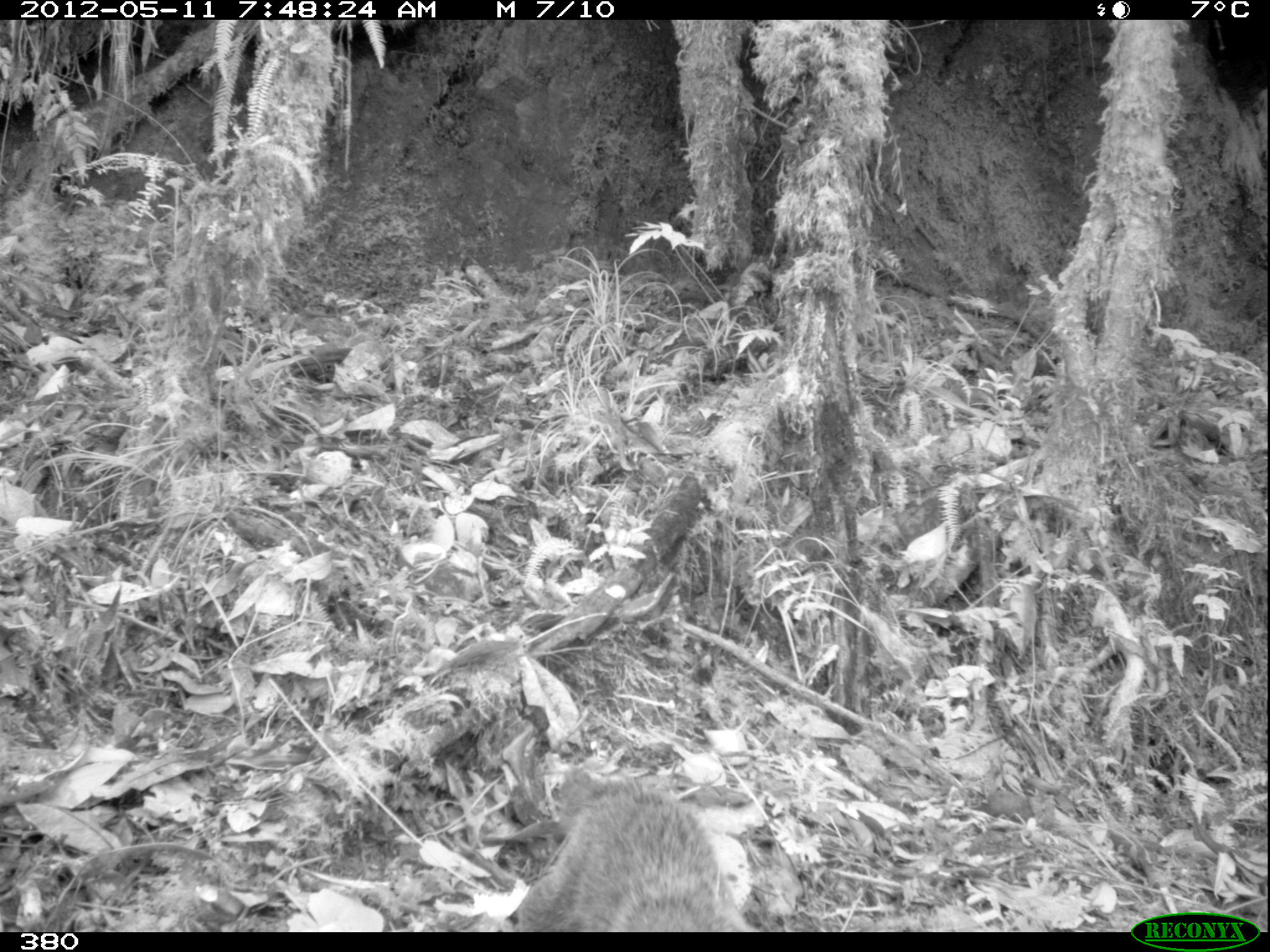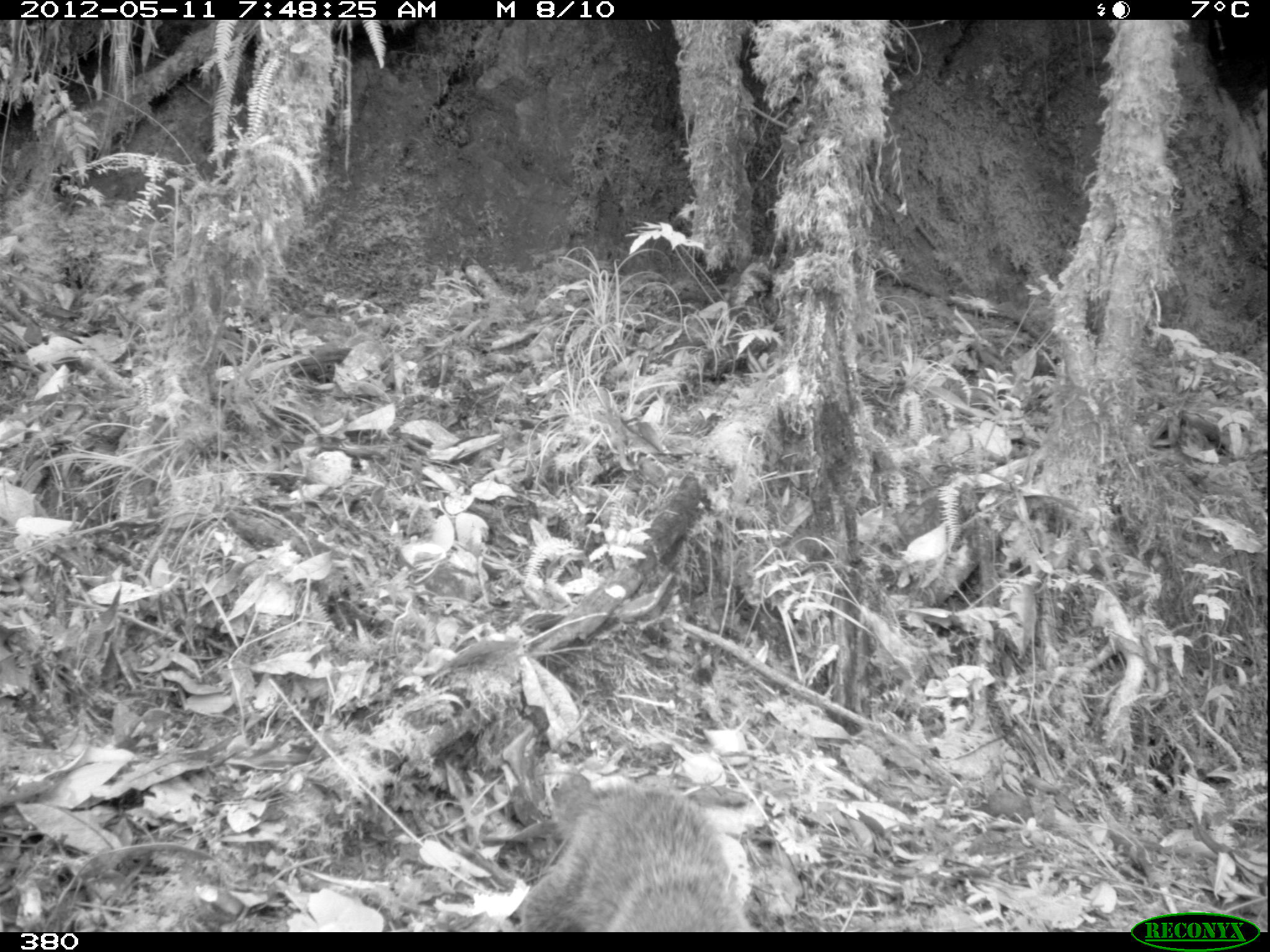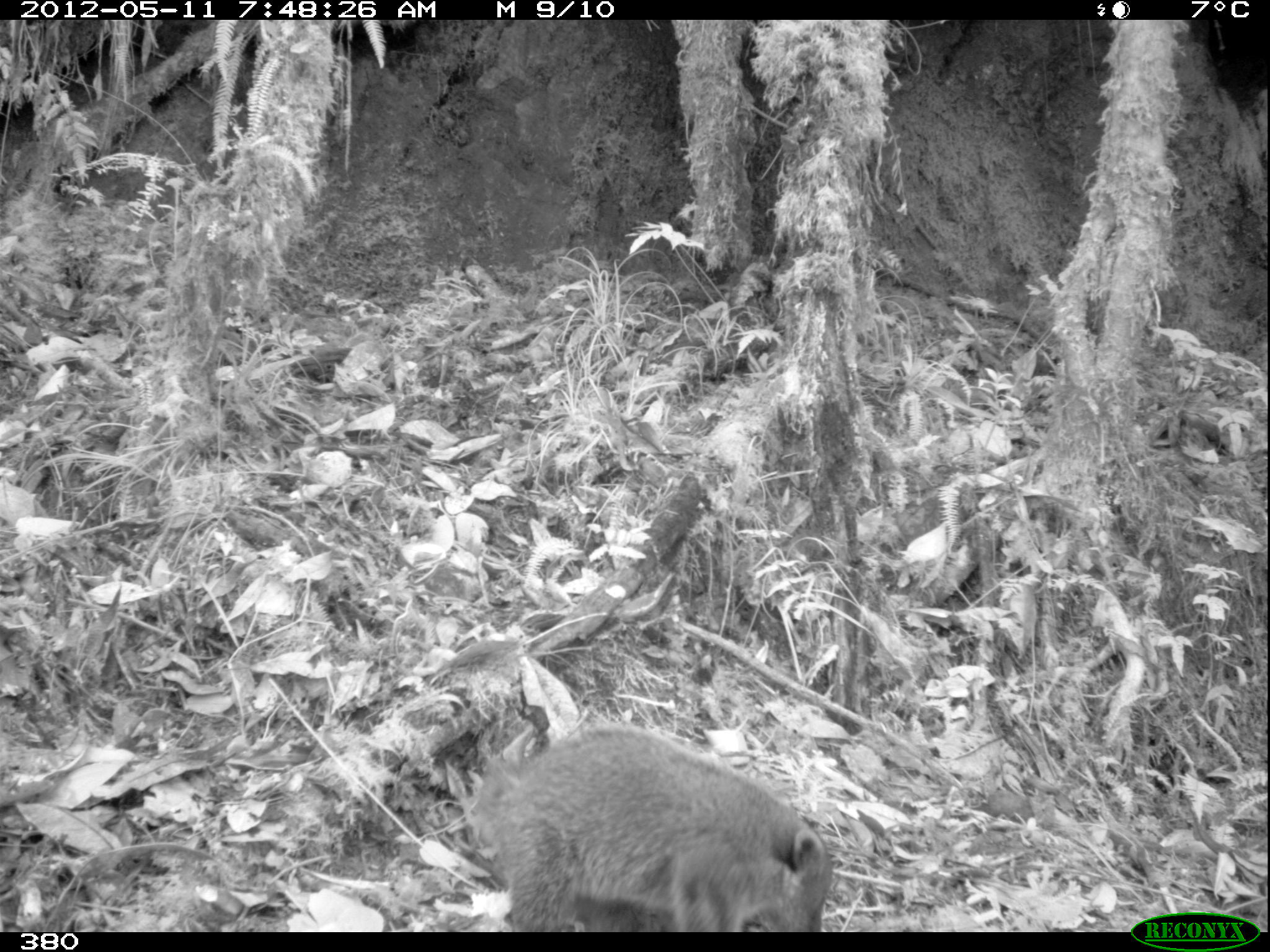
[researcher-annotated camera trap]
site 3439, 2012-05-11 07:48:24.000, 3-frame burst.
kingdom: Animalia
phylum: Chordata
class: Mammalia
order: Carnivora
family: Procyonidae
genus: Nasua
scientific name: Nasua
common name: coatis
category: unknown coati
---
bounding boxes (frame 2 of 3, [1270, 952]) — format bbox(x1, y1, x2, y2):
unknown coati: bbox(516, 764, 759, 928)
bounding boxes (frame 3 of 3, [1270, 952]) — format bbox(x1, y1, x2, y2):
unknown coati: bbox(470, 720, 834, 932)